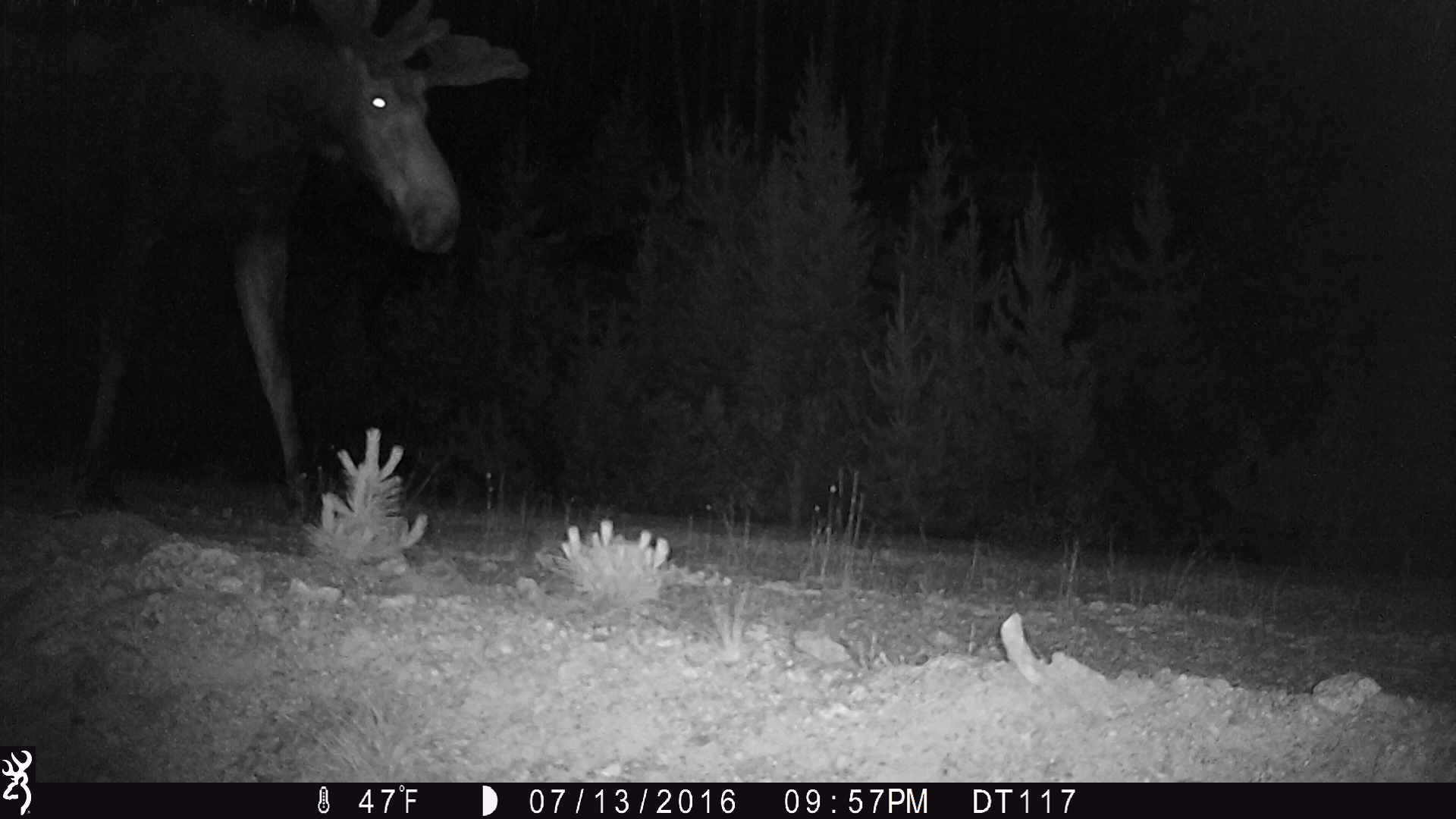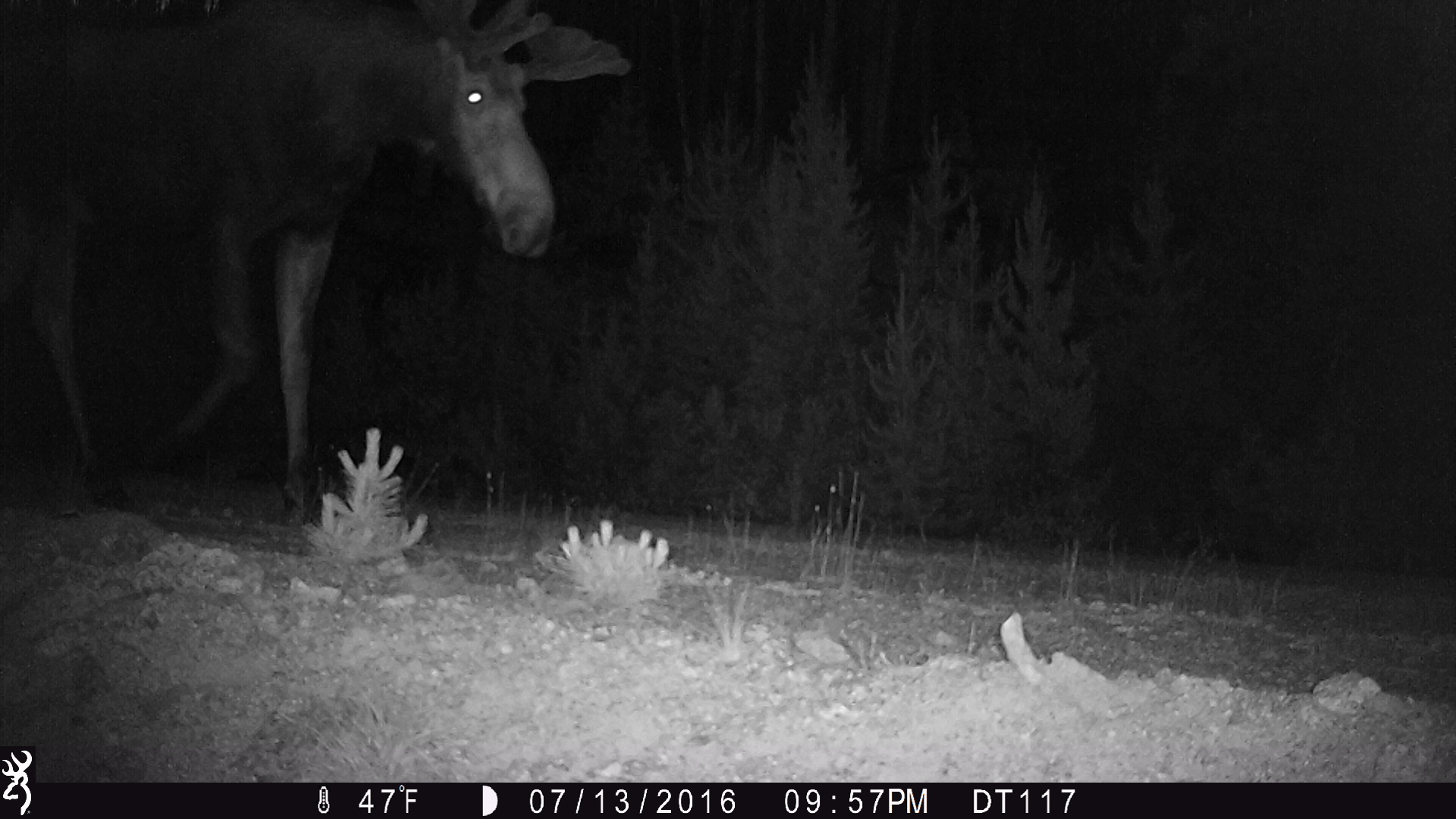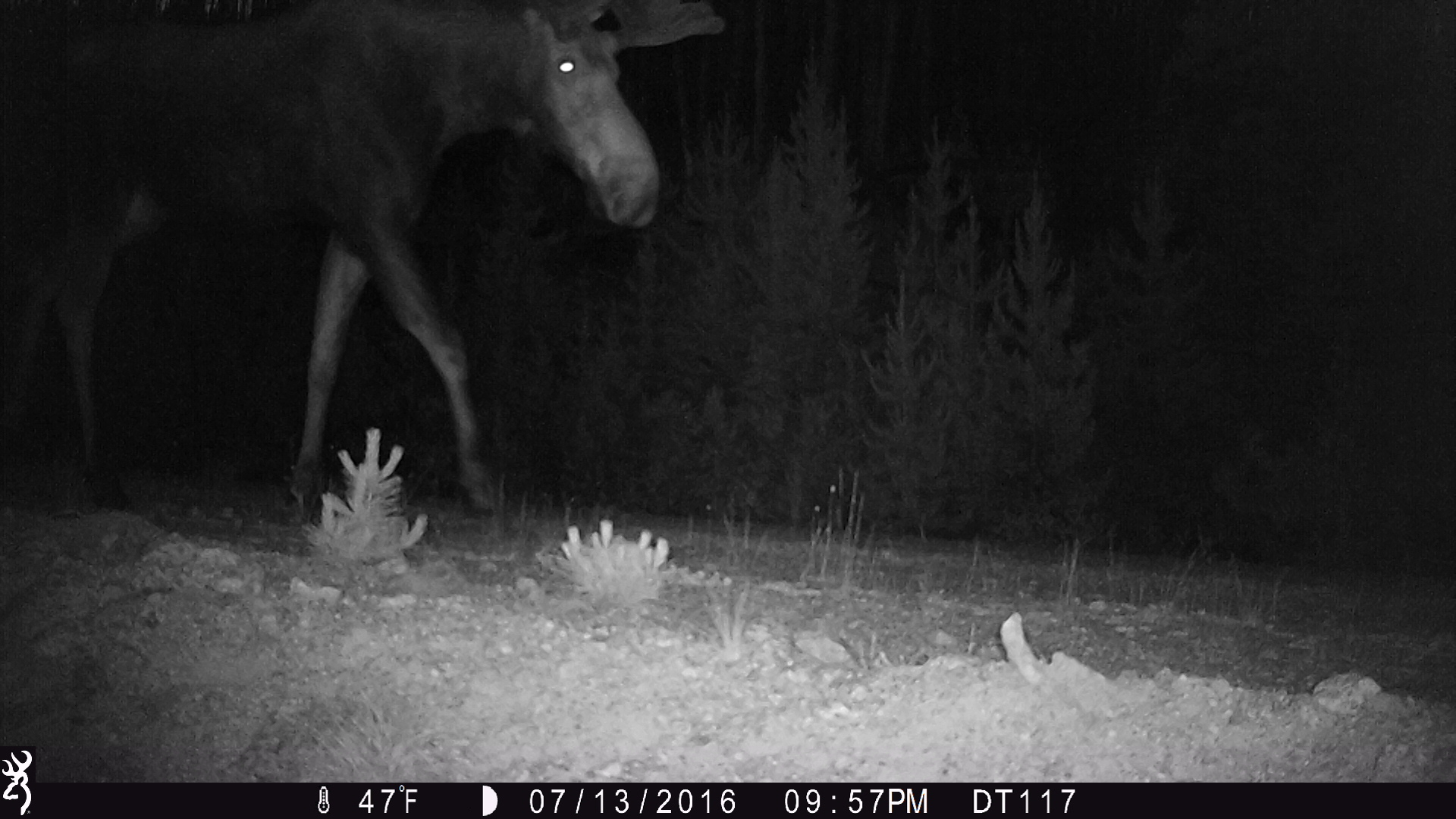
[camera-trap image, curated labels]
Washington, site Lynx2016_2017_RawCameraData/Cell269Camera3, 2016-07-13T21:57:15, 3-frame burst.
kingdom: Animalia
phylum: Chordata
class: Mammalia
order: Artiodactyla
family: Cervidae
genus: Alces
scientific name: Alces alces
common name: moose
Alces alces (moose). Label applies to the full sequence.